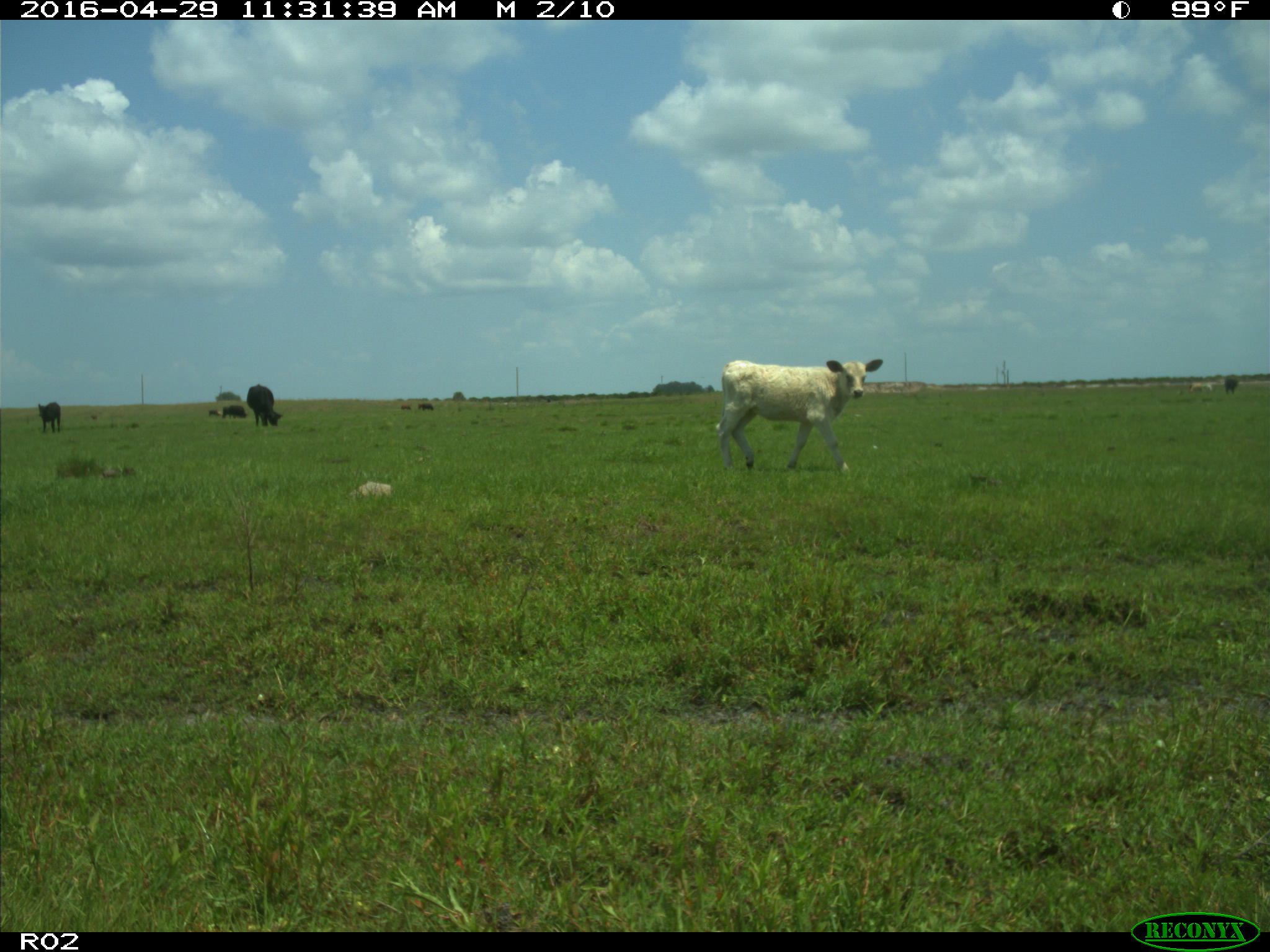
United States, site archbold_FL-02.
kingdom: Animalia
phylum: Chordata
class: Mammalia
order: Artiodactyla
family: Bovidae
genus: Bos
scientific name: Bos taurus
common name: domestic cow